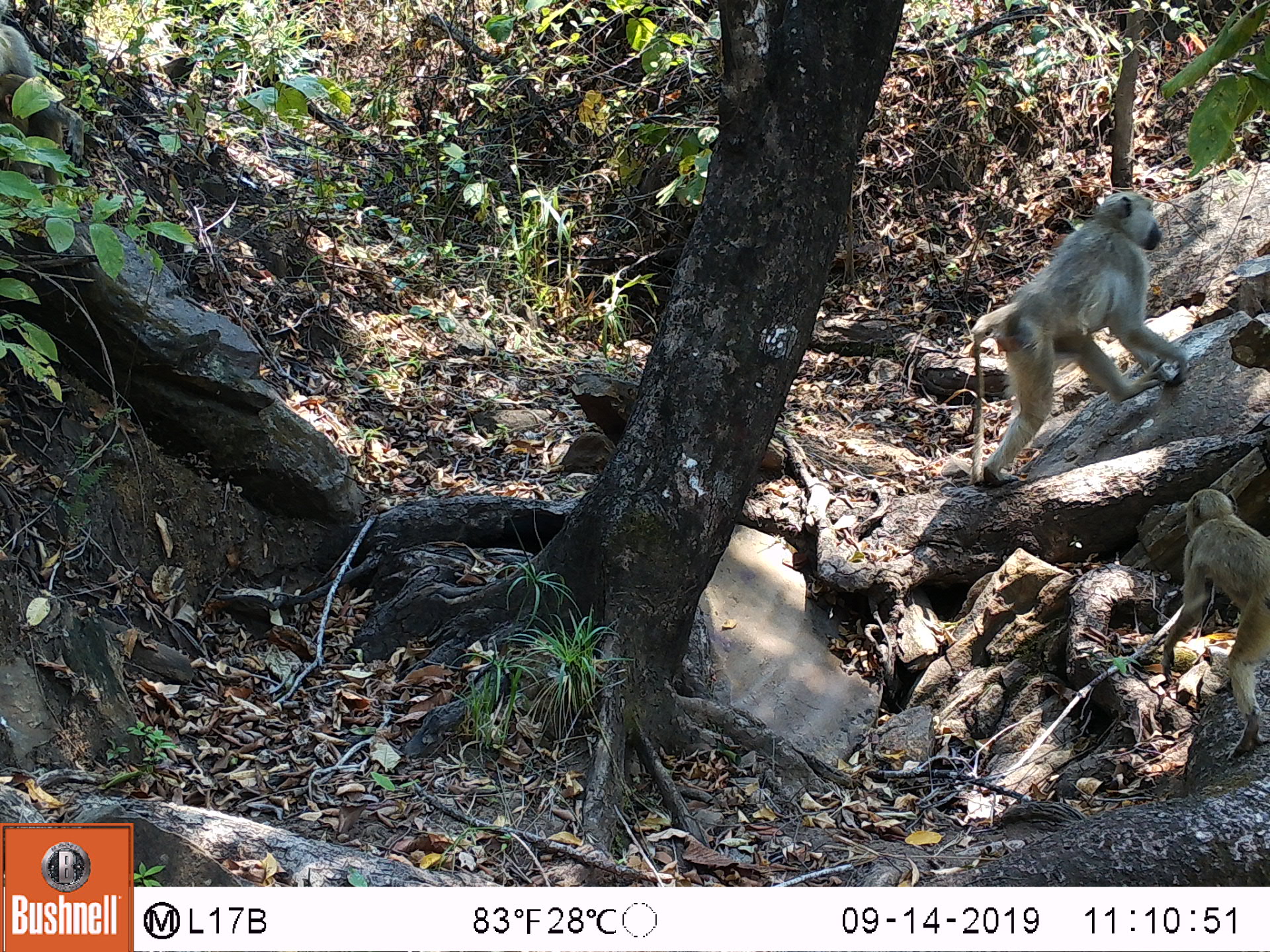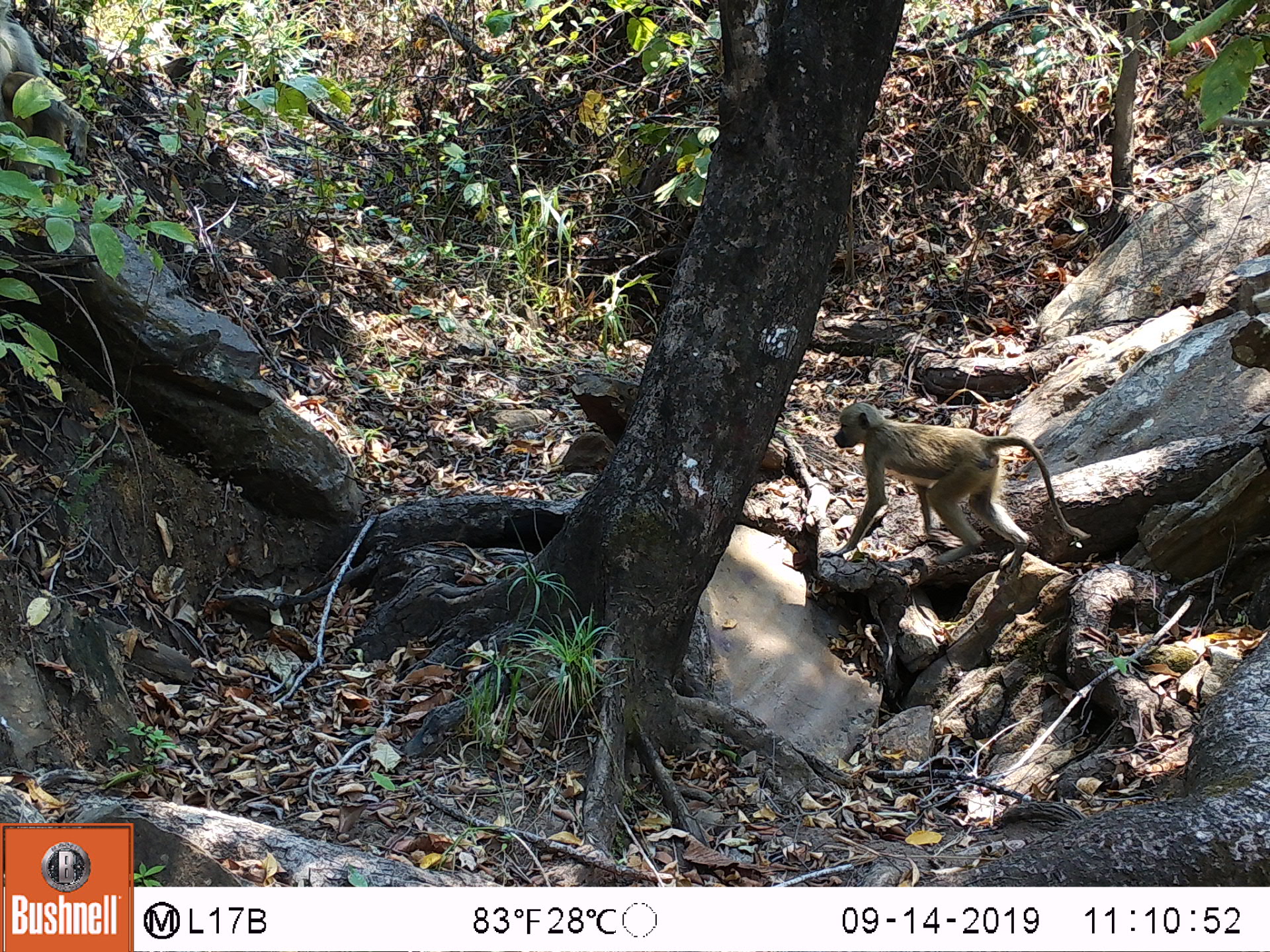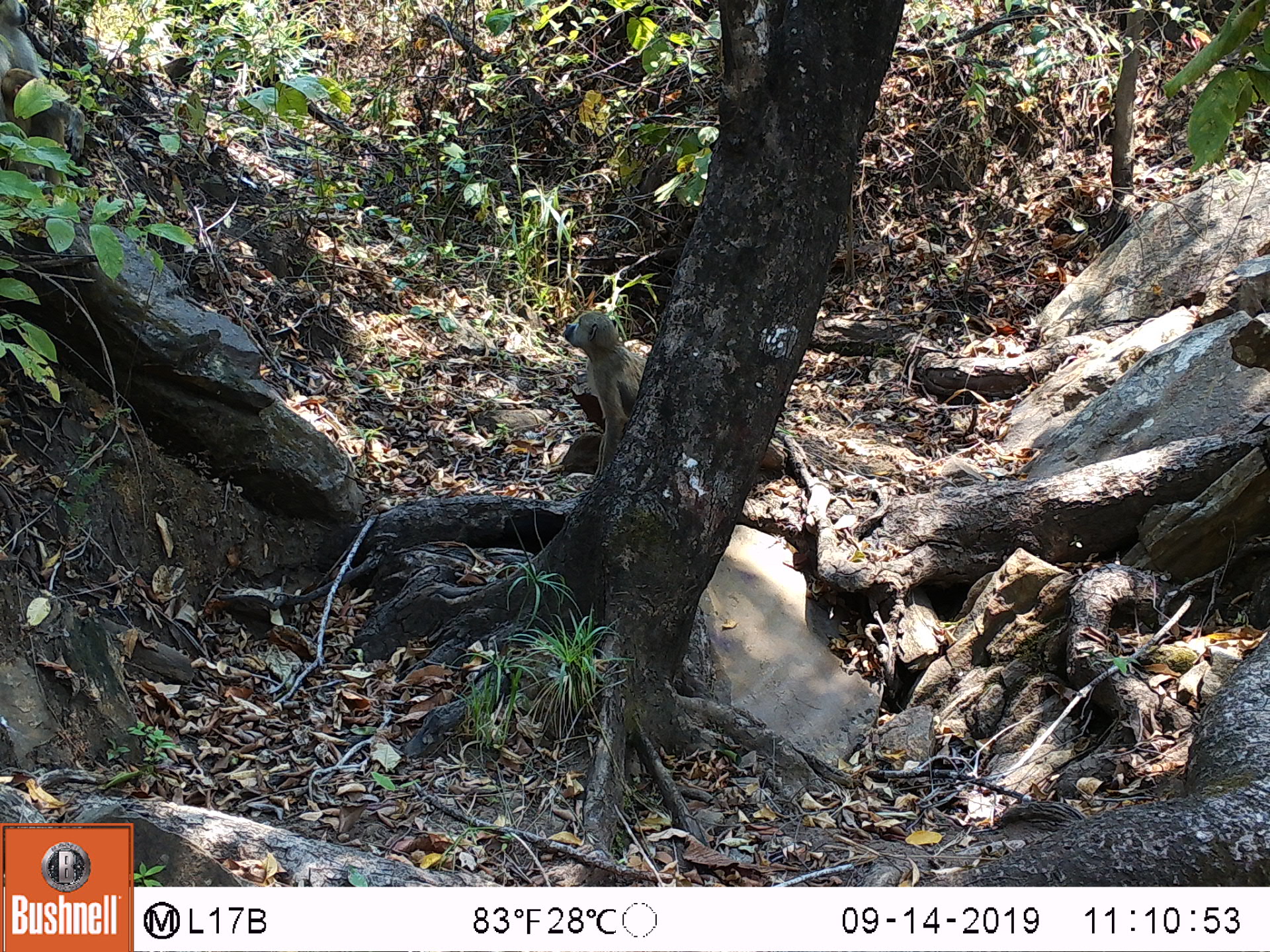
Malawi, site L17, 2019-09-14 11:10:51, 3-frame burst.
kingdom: Animalia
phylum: Chordata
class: Mammalia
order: Primates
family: Cercopithecidae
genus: Papio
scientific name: Papio cynocephalus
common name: yellow baboon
Yellow baboon (Papio cynocephalus), count 2.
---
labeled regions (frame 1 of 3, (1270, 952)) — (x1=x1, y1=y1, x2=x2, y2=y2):
yellow baboon: (x1=964, y1=192, x2=1182, y2=488); (x1=1163, y1=479, x2=1263, y2=752)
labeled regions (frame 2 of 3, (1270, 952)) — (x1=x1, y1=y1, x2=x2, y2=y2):
yellow baboon: (x1=824, y1=399, x2=1093, y2=558); (x1=2, y1=7, x2=93, y2=199)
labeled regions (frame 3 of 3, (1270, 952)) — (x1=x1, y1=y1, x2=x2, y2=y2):
yellow baboon: (x1=2, y1=0, x2=88, y2=200); (x1=556, y1=301, x2=649, y2=483)